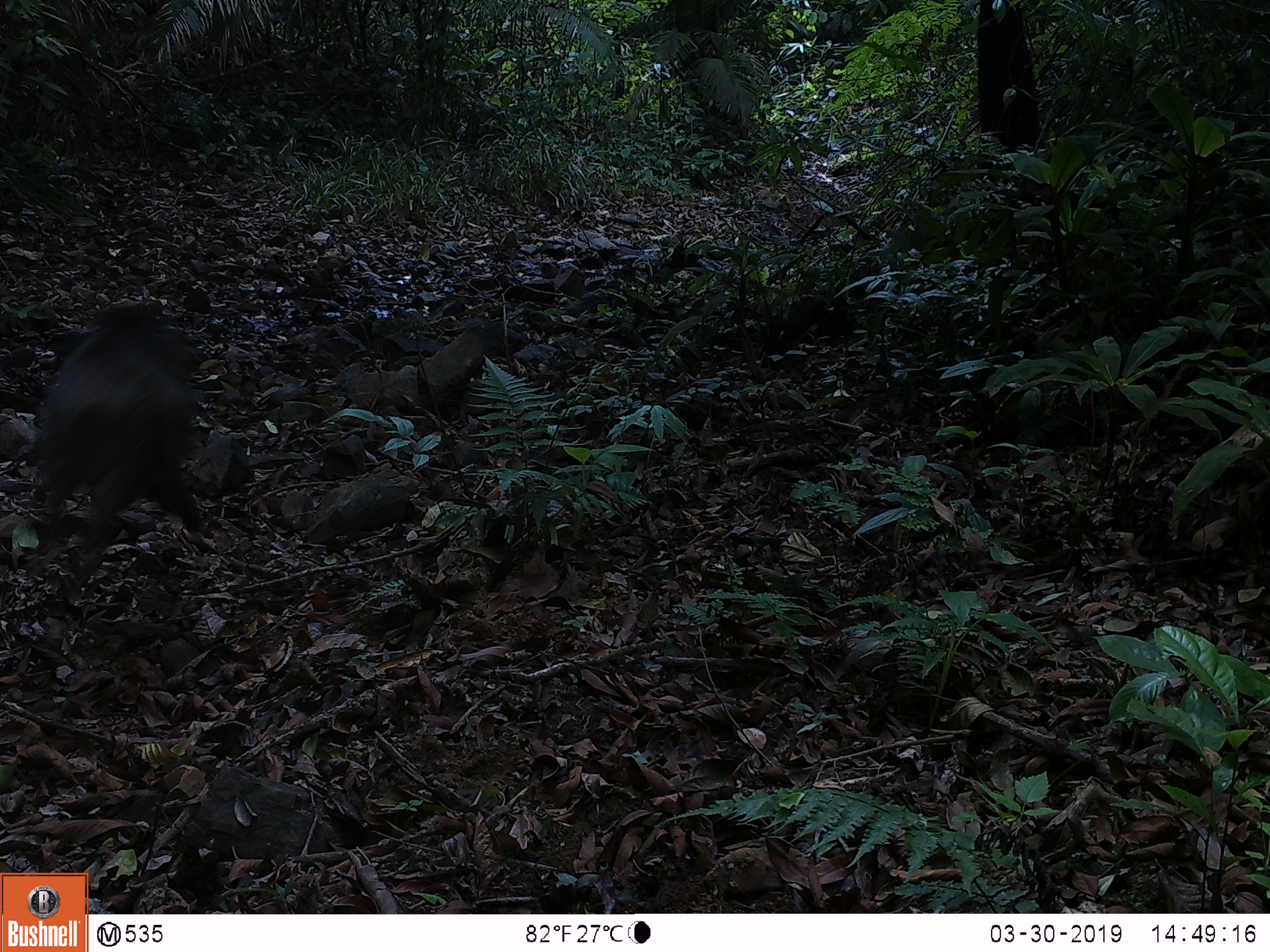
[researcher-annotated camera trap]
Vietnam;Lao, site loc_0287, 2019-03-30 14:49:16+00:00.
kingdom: Animalia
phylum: Chordata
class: Mammalia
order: Artiodactyla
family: Suidae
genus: Sus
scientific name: Sus scrofa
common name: eurasian wild pig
Eurasian wild pig (Sus scrofa). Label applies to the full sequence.